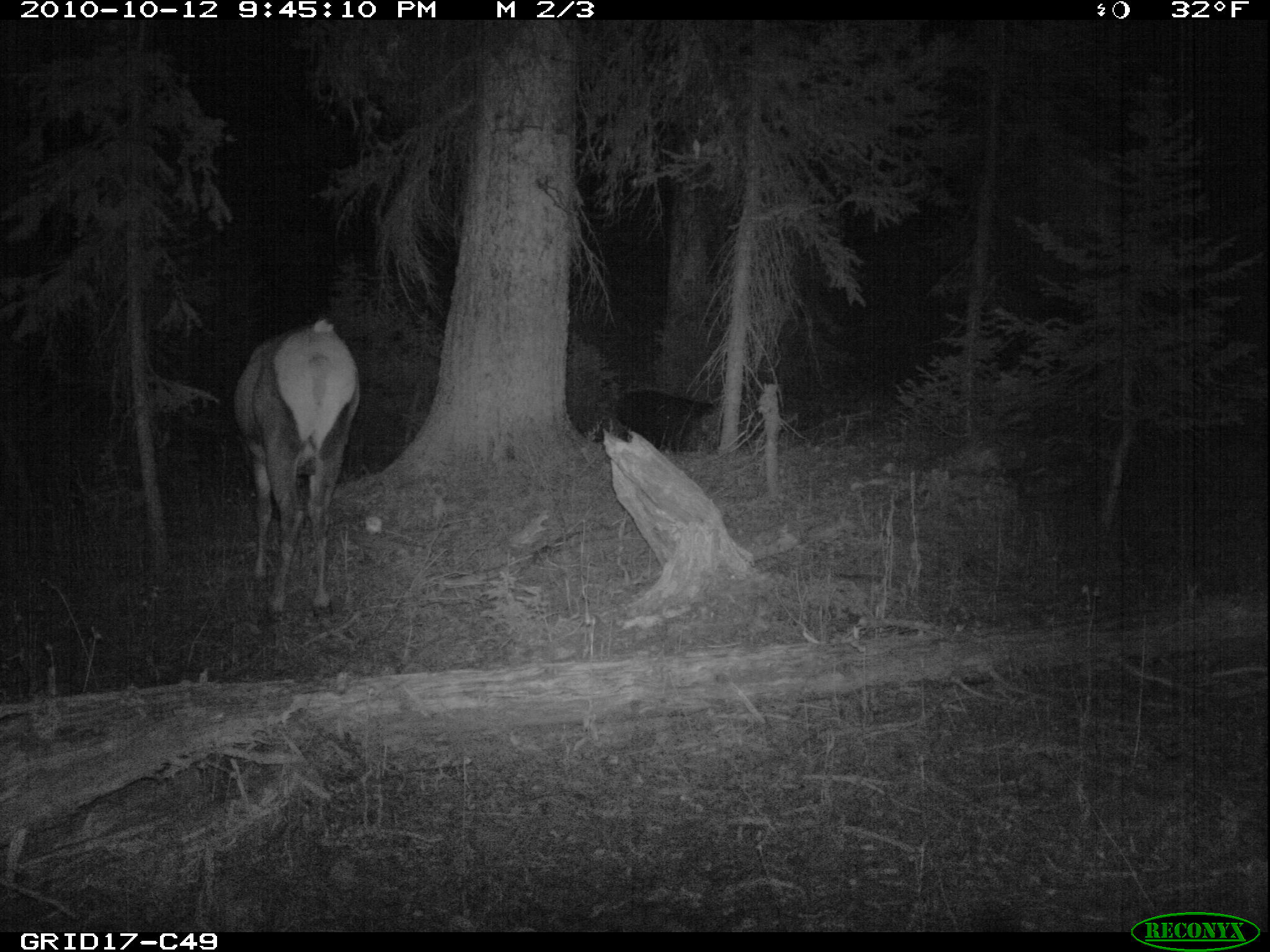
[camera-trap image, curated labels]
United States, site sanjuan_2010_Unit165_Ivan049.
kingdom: Animalia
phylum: Chordata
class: Mammalia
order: Artiodactyla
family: Cervidae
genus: Cervus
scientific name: Cervus elaphus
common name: red deer